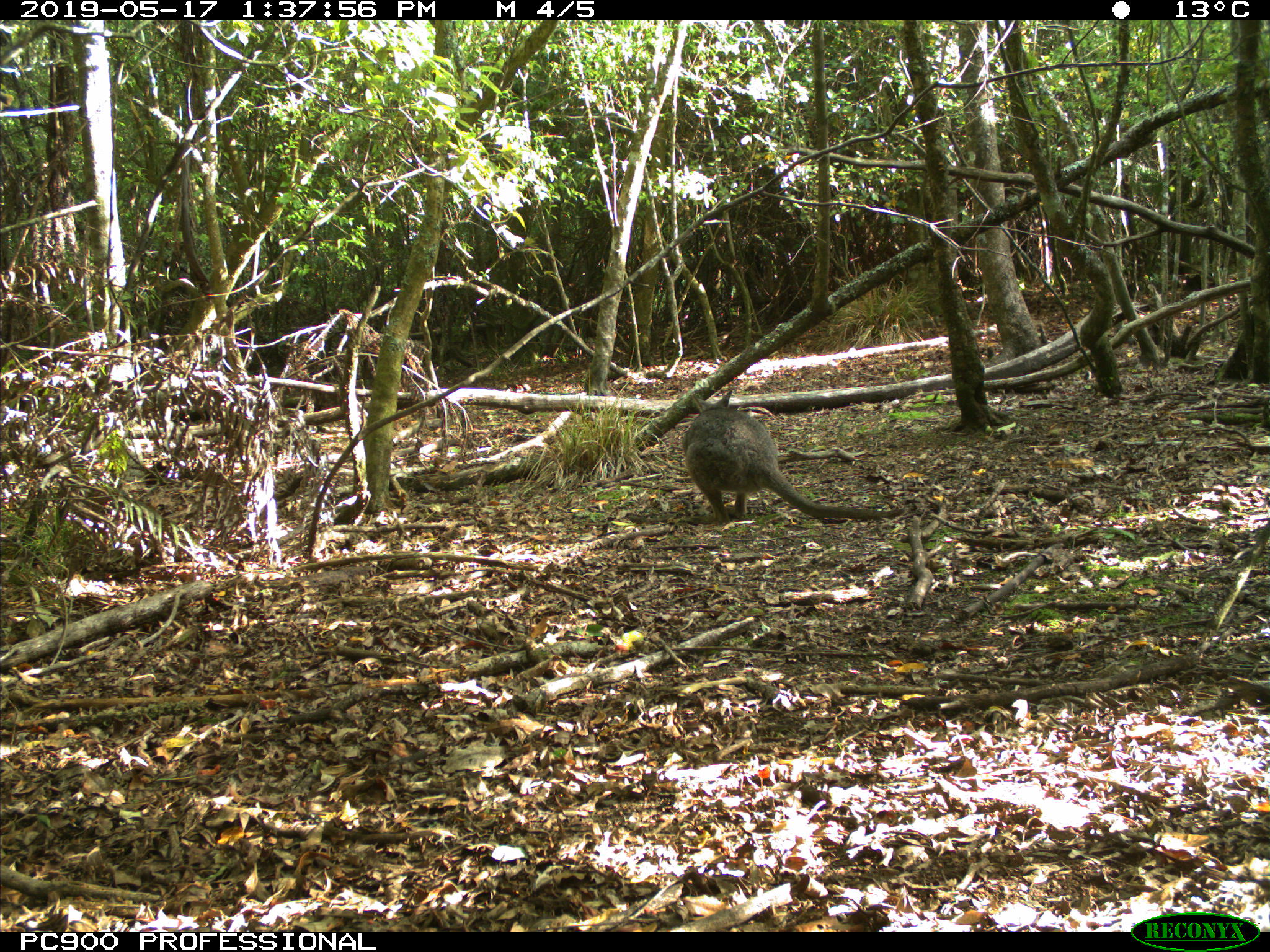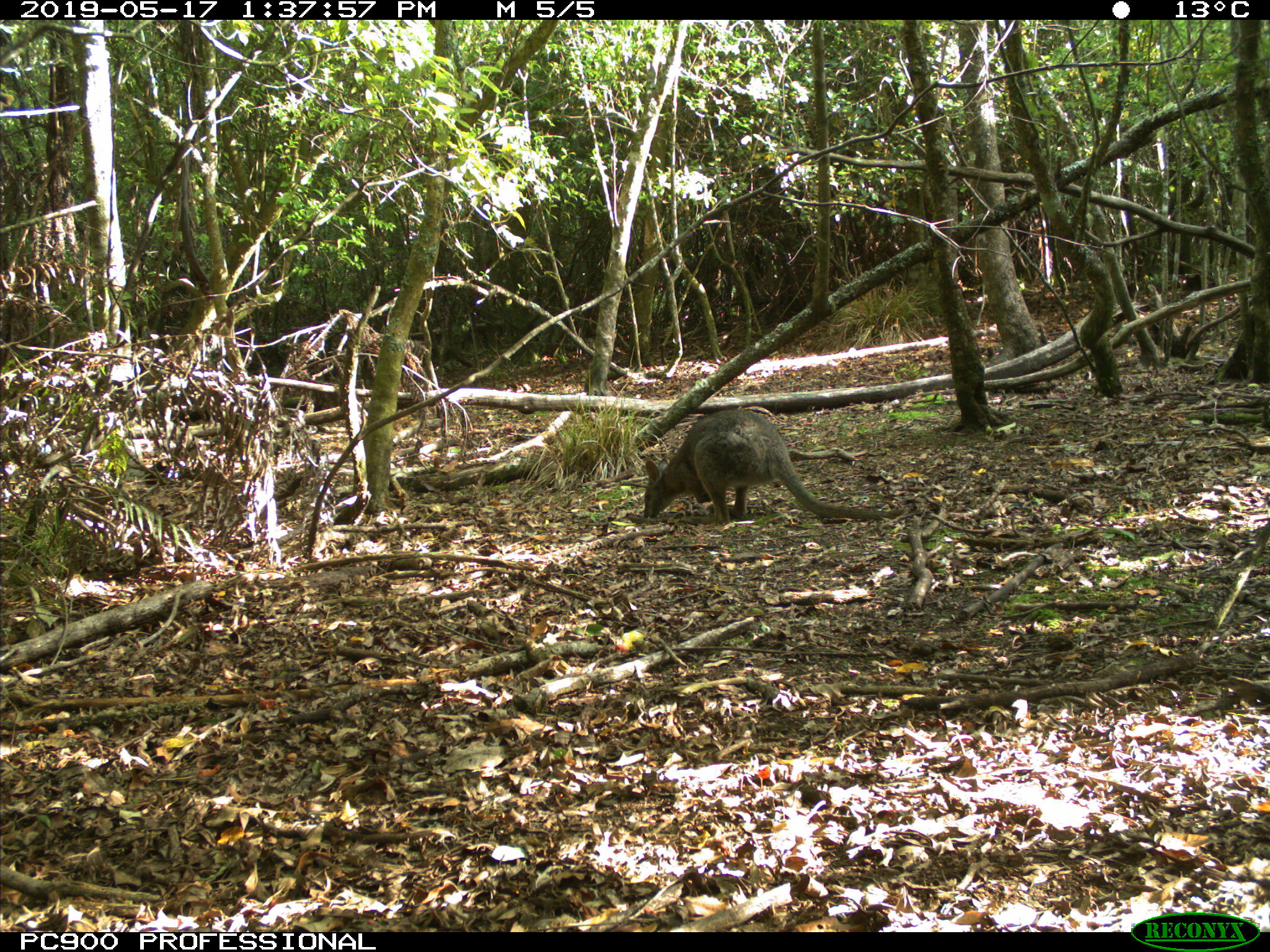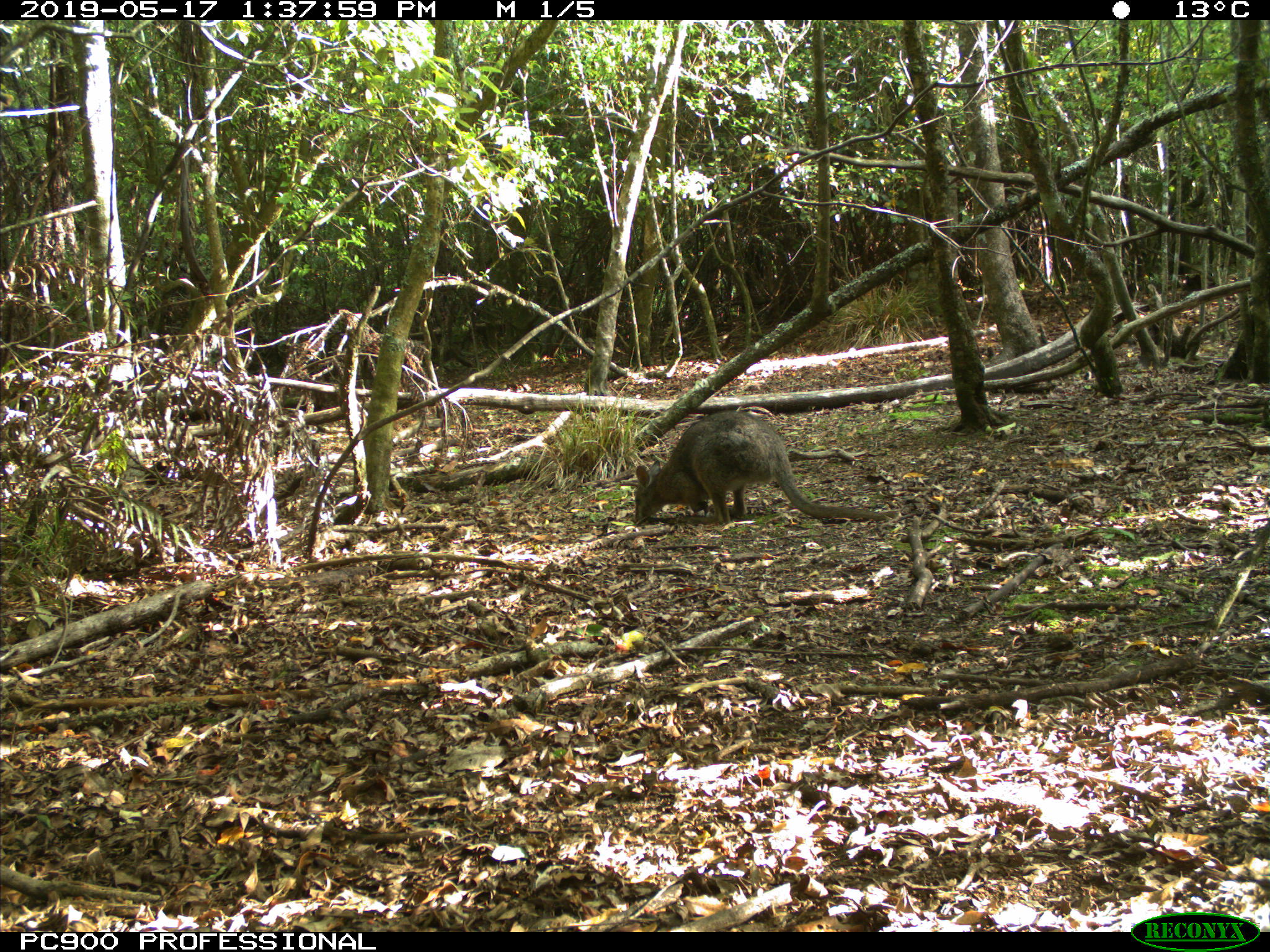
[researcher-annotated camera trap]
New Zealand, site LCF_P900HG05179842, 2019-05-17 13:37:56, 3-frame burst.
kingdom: Animalia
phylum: Chordata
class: Mammalia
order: Diprotodontia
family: Macropodidae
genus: Notamacropus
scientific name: Notamacropus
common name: wallaby